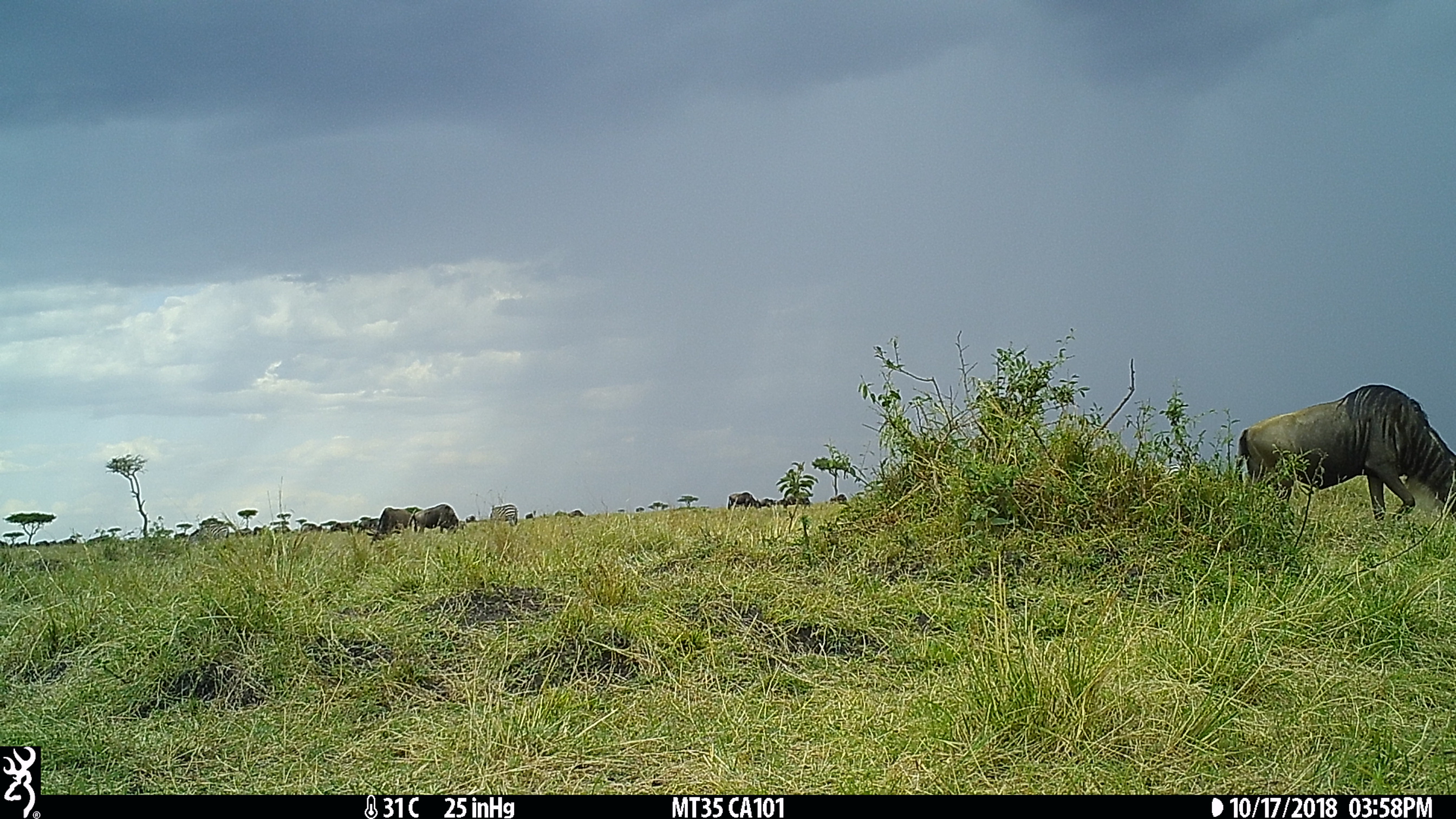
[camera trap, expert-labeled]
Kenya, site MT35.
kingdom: Animalia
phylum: Chordata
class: Mammalia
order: Artiodactyla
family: Bovidae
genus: Connochaetes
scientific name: Connochaetes taurinus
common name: blue wildebeest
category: wildebeest